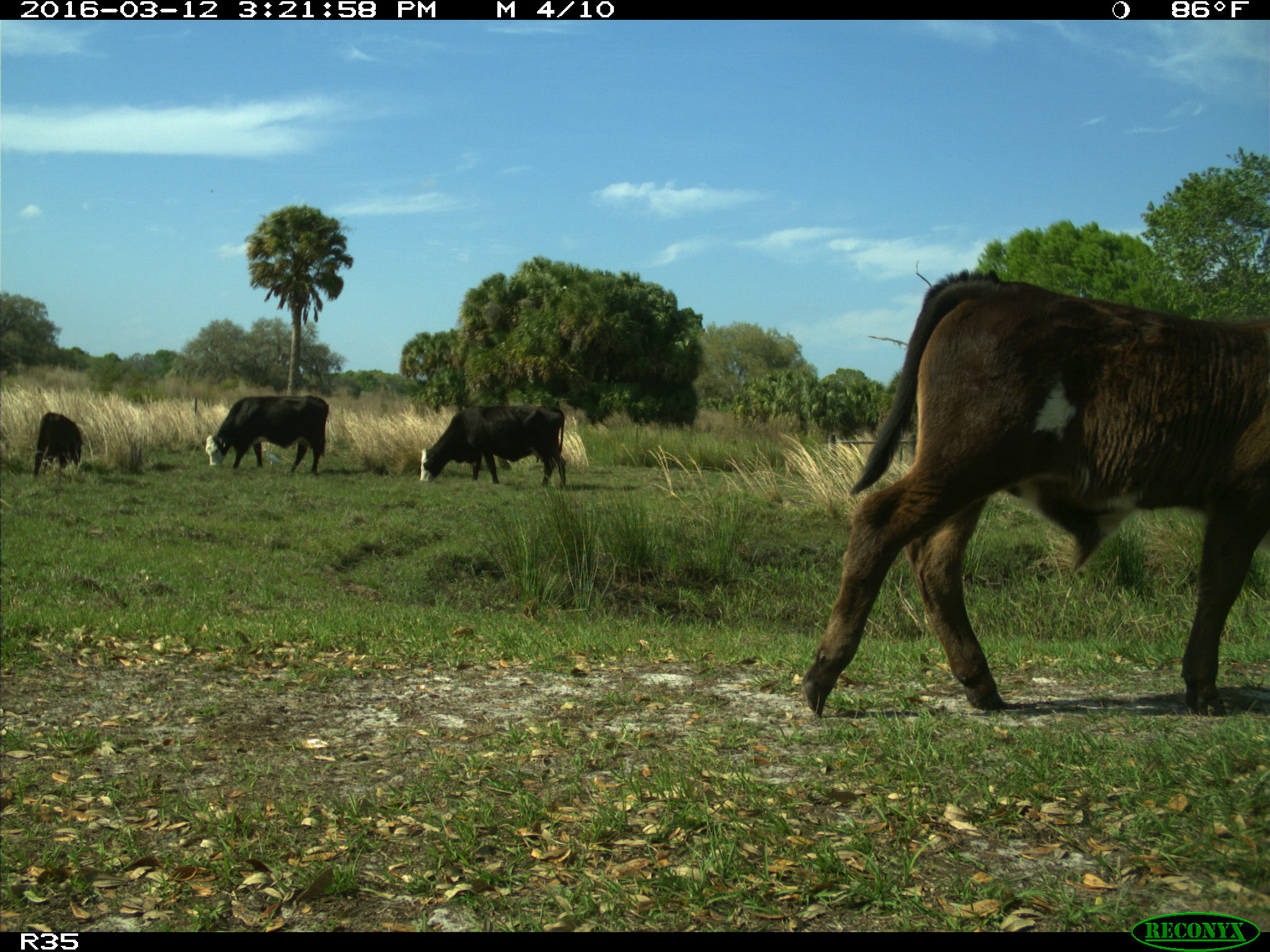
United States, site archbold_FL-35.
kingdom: Animalia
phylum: Chordata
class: Mammalia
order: Artiodactyla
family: Bovidae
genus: Bos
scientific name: Bos taurus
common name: domestic cow